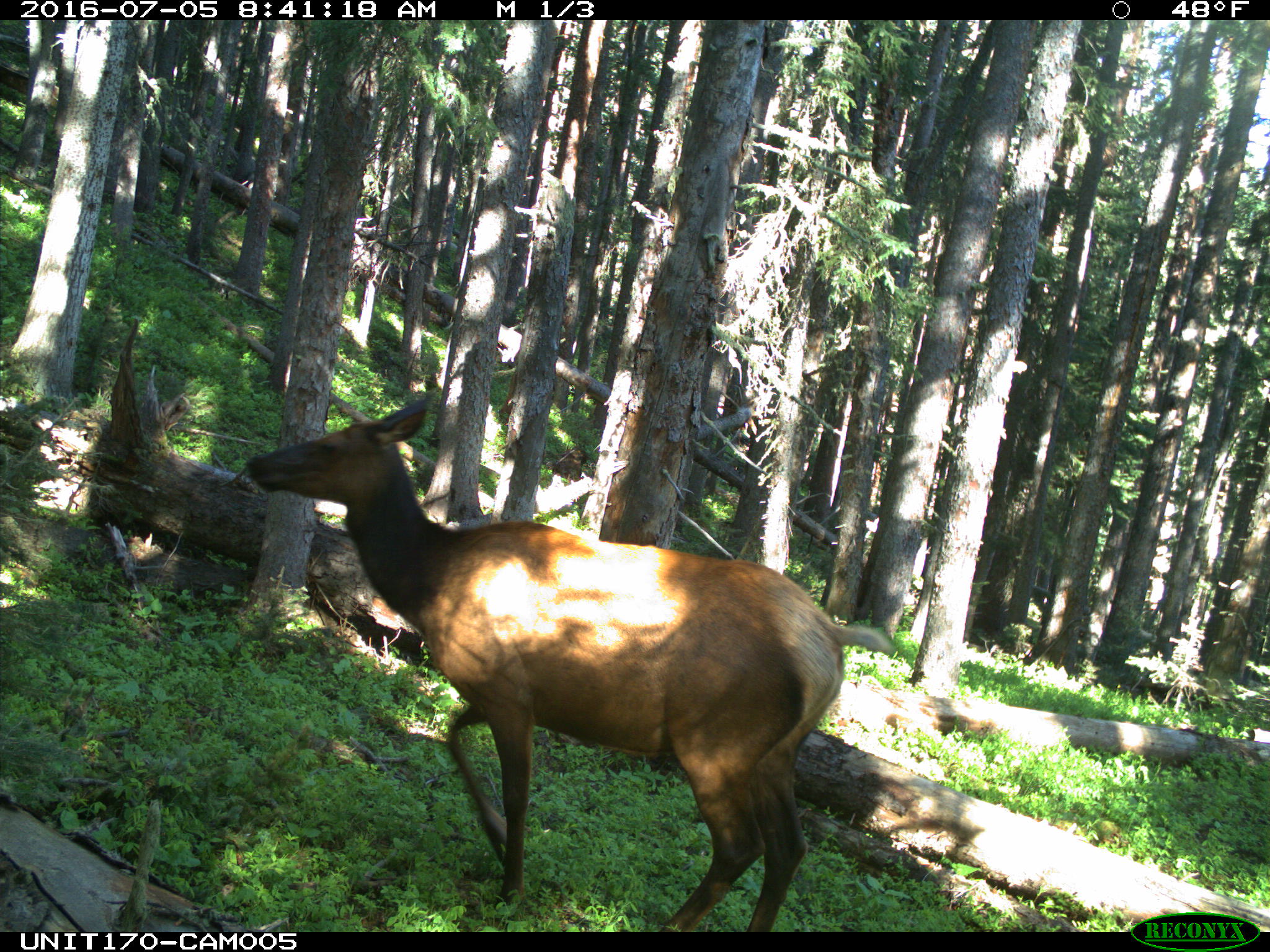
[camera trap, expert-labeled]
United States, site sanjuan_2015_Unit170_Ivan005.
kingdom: Animalia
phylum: Chordata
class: Mammalia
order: Artiodactyla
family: Cervidae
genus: Cervus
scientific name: Cervus elaphus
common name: red deer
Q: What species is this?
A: Cervus elaphus (red deer).